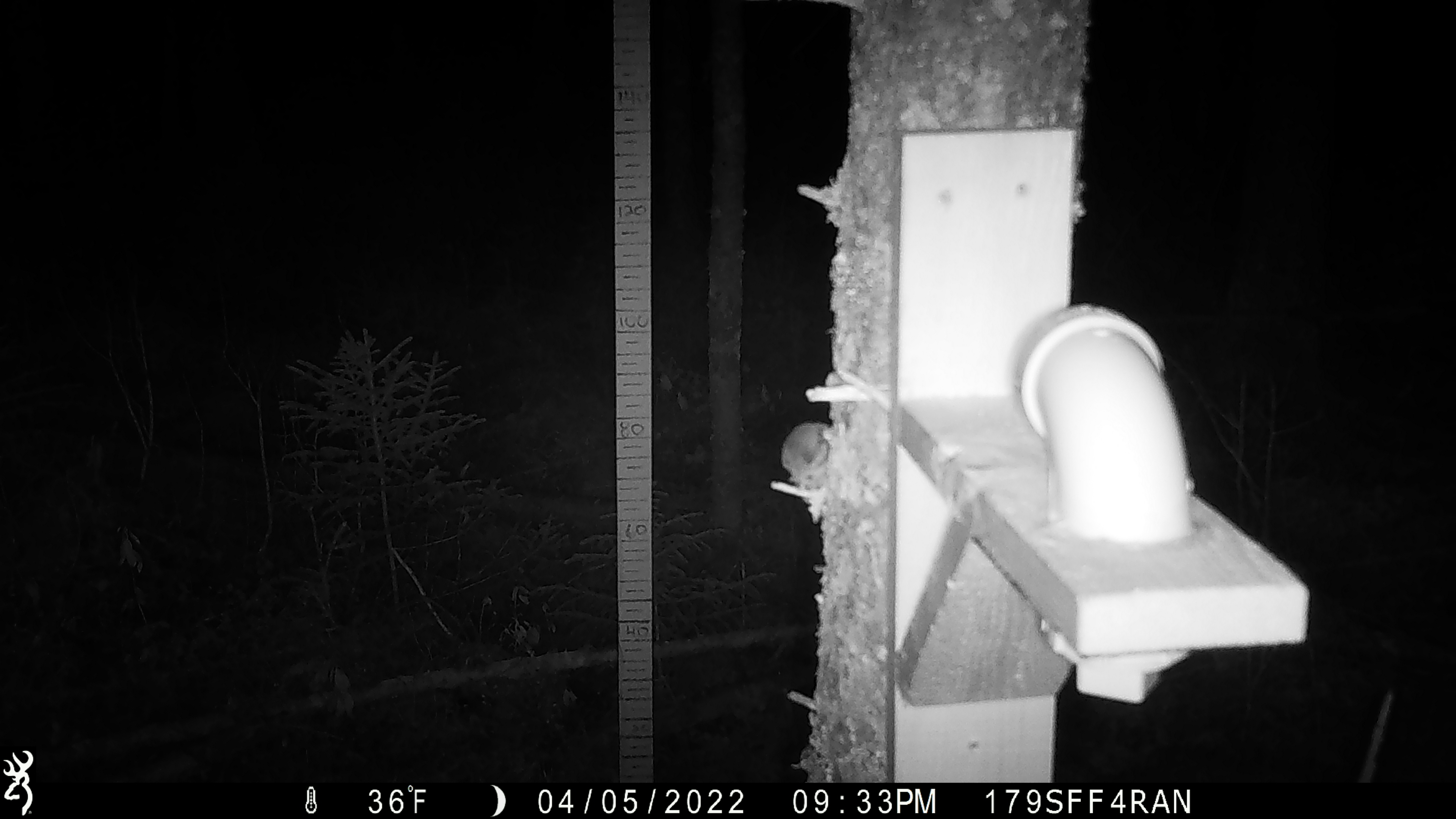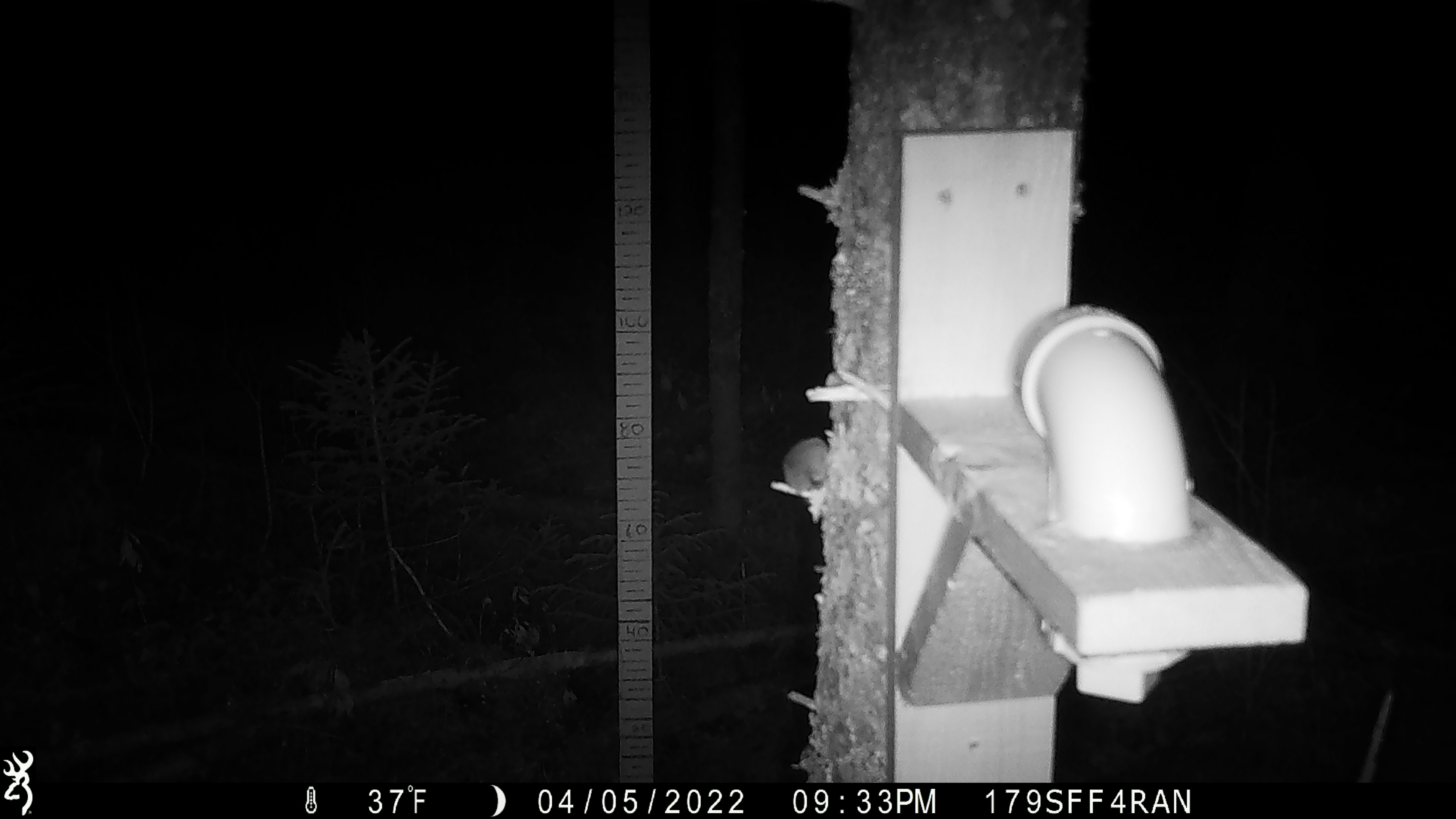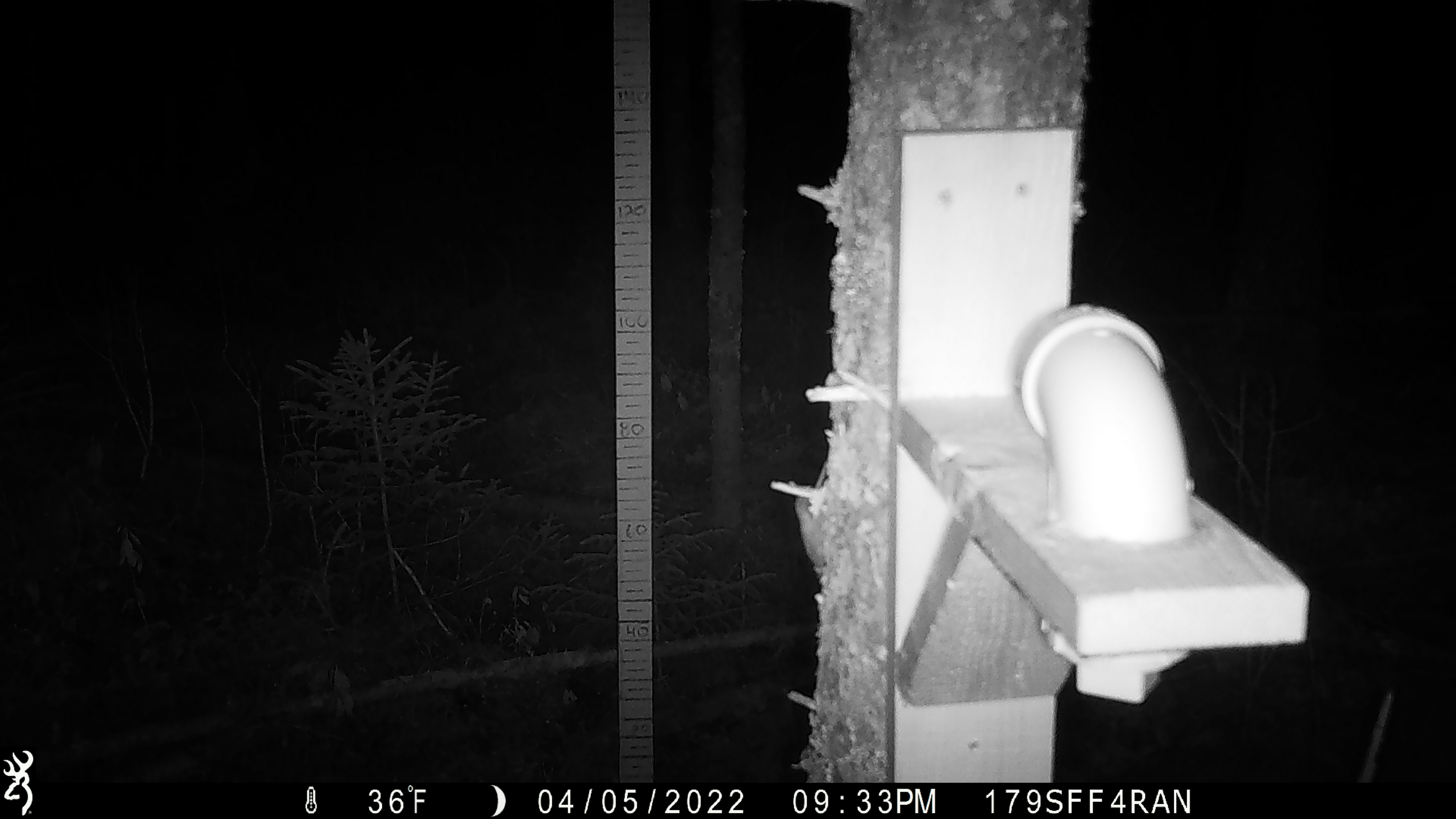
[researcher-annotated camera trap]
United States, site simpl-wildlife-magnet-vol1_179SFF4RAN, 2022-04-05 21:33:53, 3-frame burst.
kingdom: Animalia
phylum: Chordata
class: Mammalia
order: Rodentia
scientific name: Rodentia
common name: mouse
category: mouse sp.